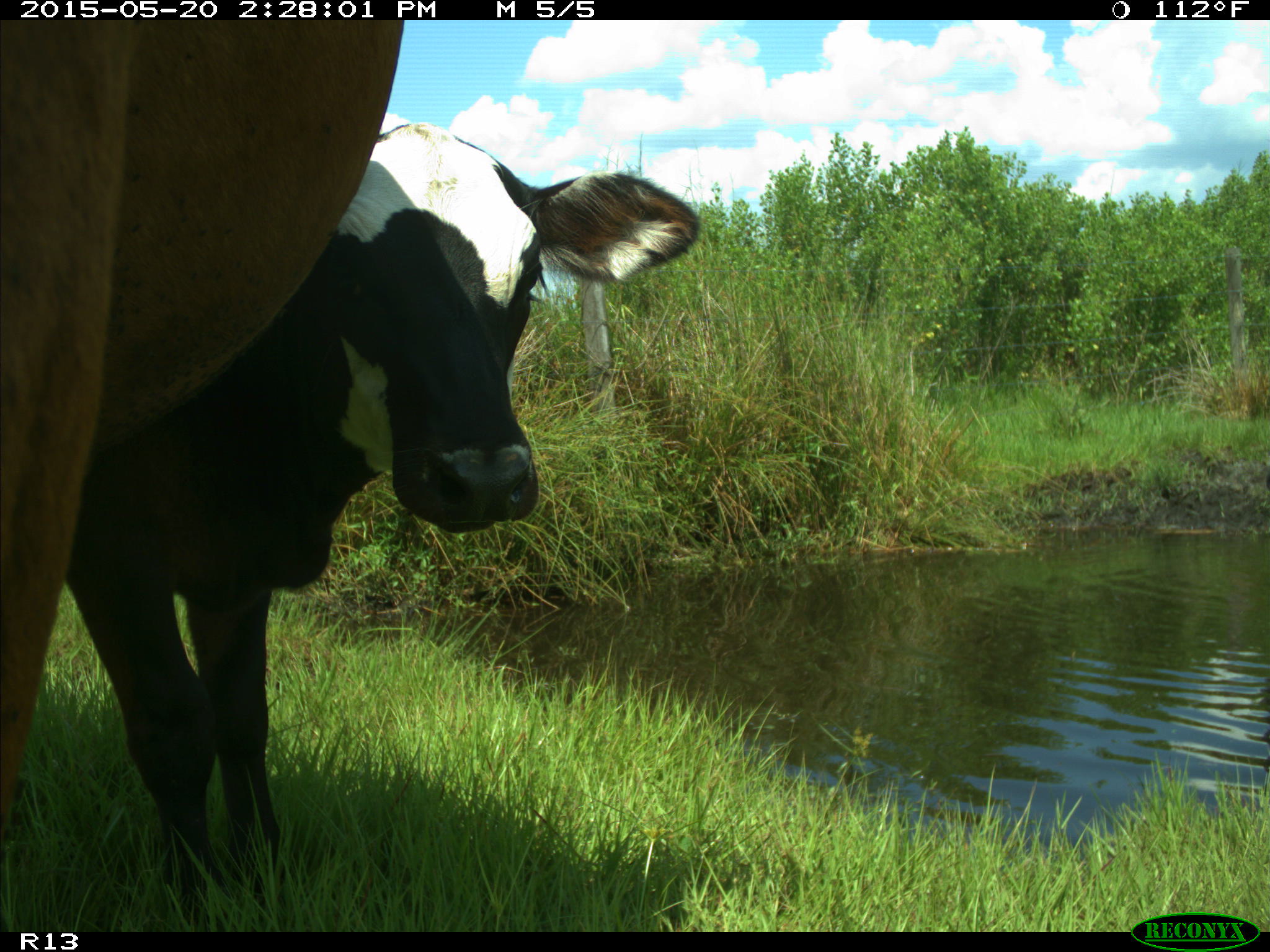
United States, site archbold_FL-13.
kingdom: Animalia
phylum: Chordata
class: Mammalia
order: Artiodactyla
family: Bovidae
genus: Bos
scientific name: Bos taurus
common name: domestic cow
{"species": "Bos taurus (domestic cow)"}